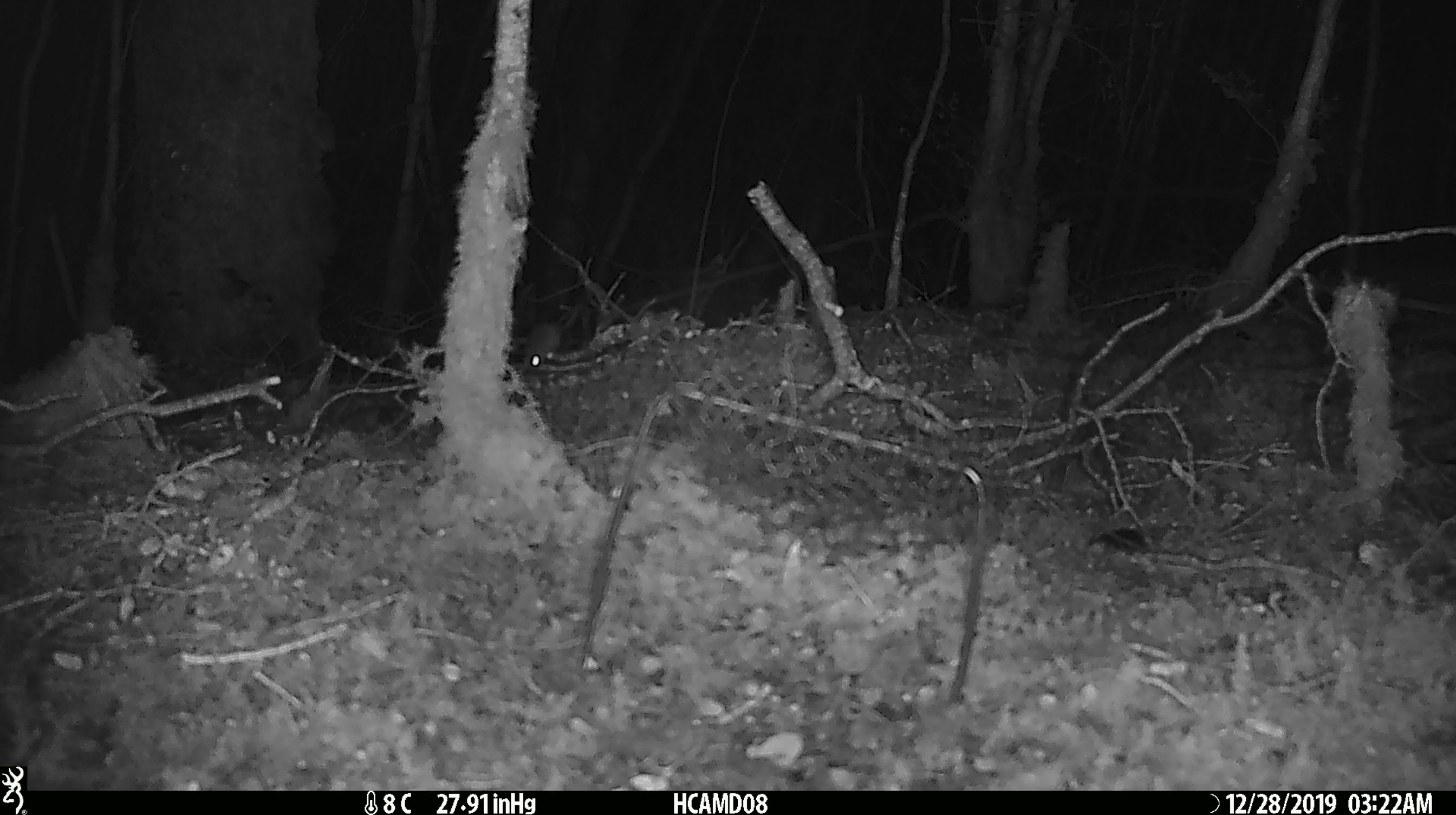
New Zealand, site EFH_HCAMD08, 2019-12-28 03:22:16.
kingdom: Animalia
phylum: Chordata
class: Mammalia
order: Rodentia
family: Muridae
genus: Mus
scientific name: Mus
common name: mouse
Mouse (Mus).